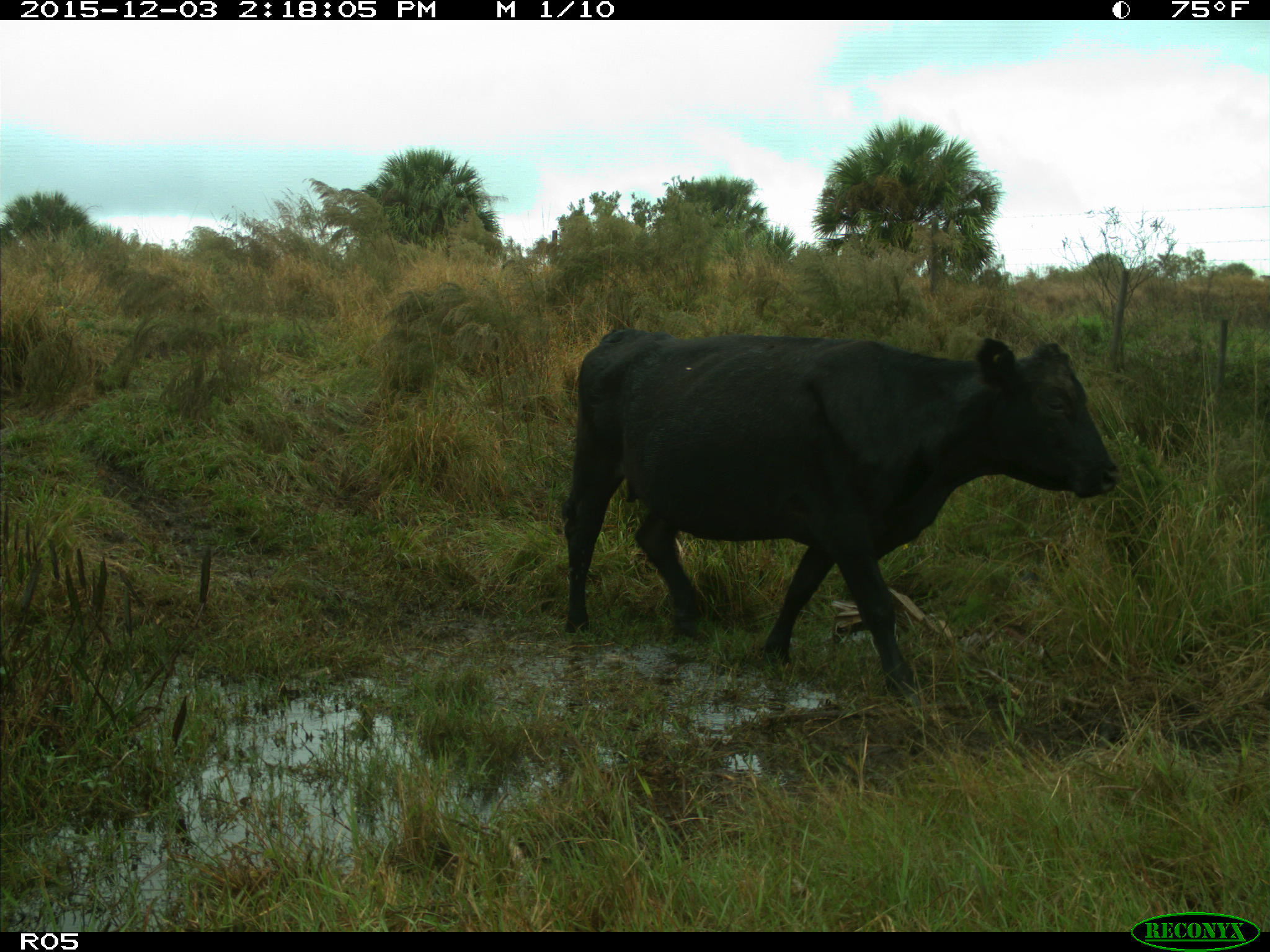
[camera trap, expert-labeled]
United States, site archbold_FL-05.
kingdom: Animalia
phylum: Chordata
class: Mammalia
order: Artiodactyla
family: Bovidae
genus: Bos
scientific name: Bos taurus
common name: domestic cow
Bos taurus (domestic cow).